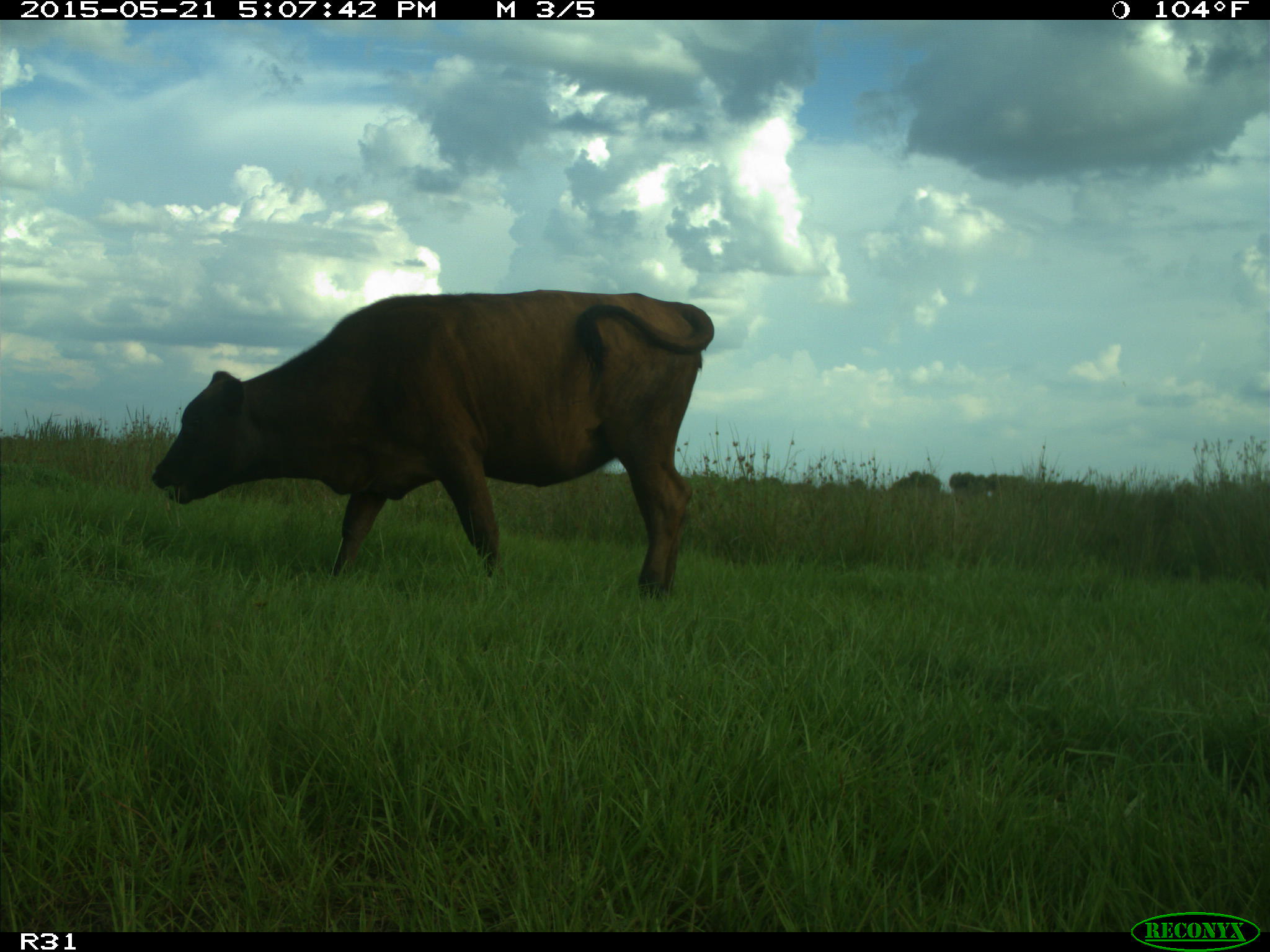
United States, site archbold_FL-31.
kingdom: Animalia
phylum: Chordata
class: Mammalia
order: Artiodactyla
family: Bovidae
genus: Bos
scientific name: Bos taurus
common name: domestic cow